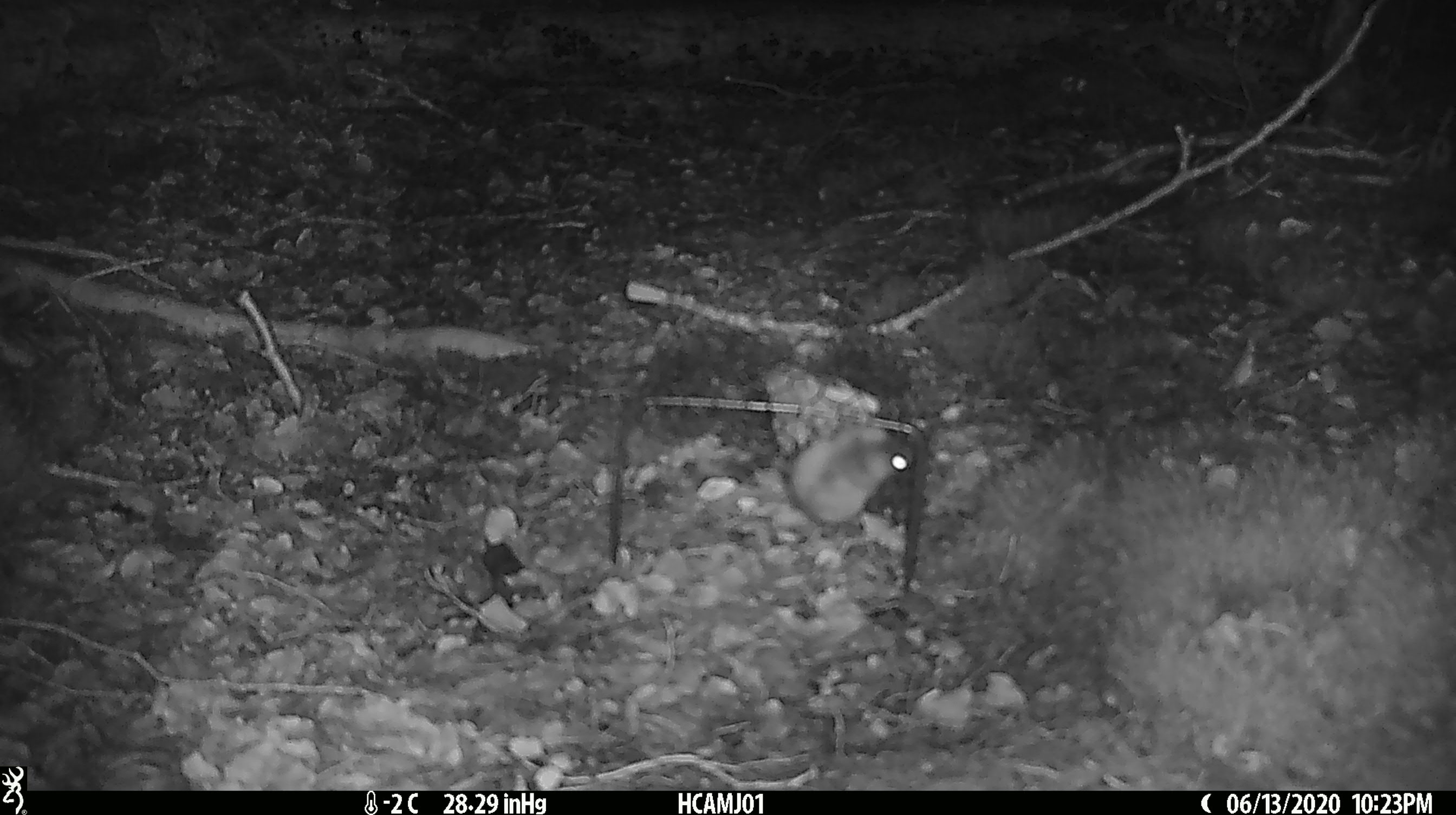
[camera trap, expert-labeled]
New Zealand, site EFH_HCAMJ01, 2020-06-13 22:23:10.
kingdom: Animalia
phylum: Chordata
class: Mammalia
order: Rodentia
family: Muridae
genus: Mus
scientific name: Mus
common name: mouse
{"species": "mouse (Mus)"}